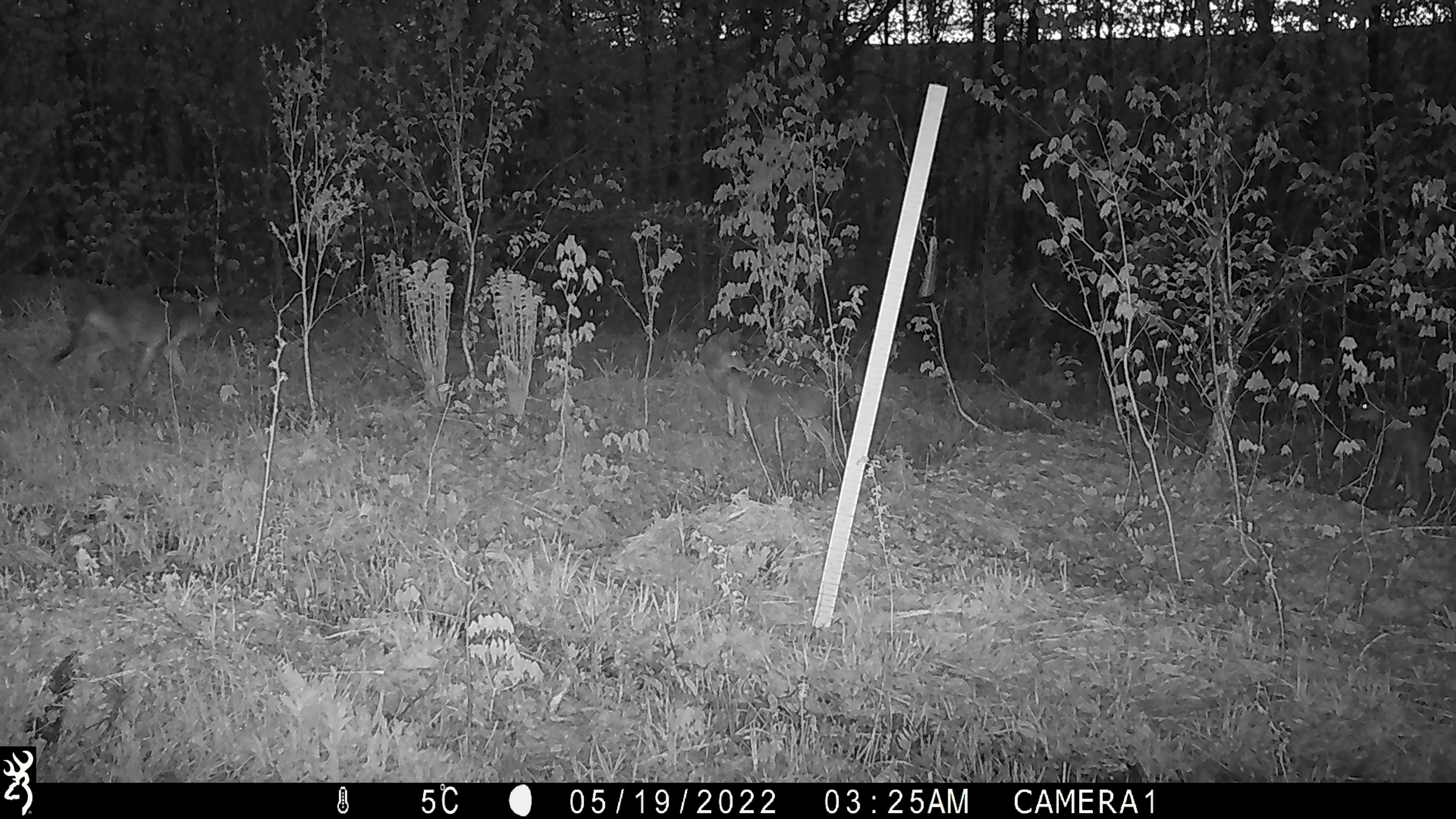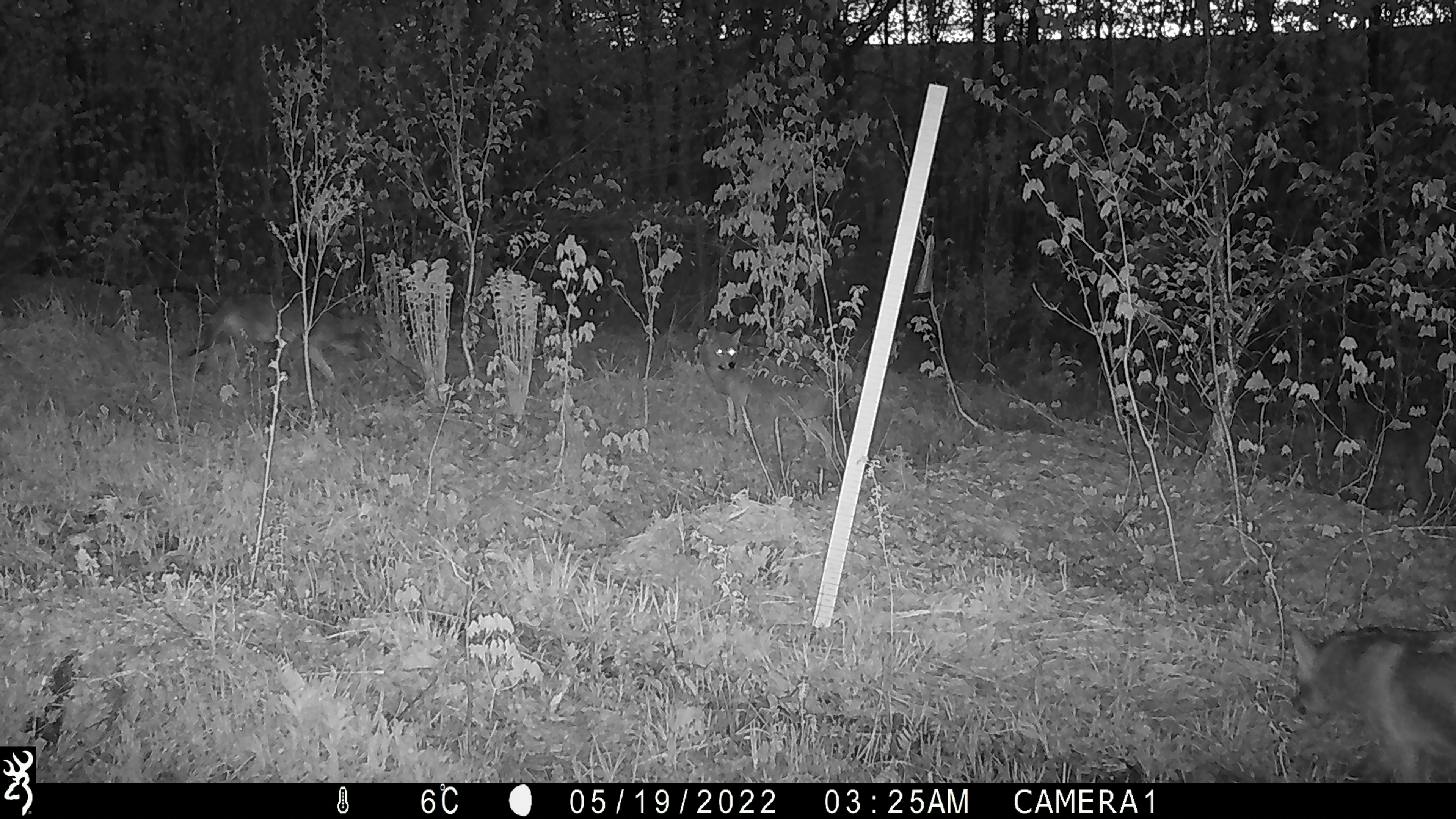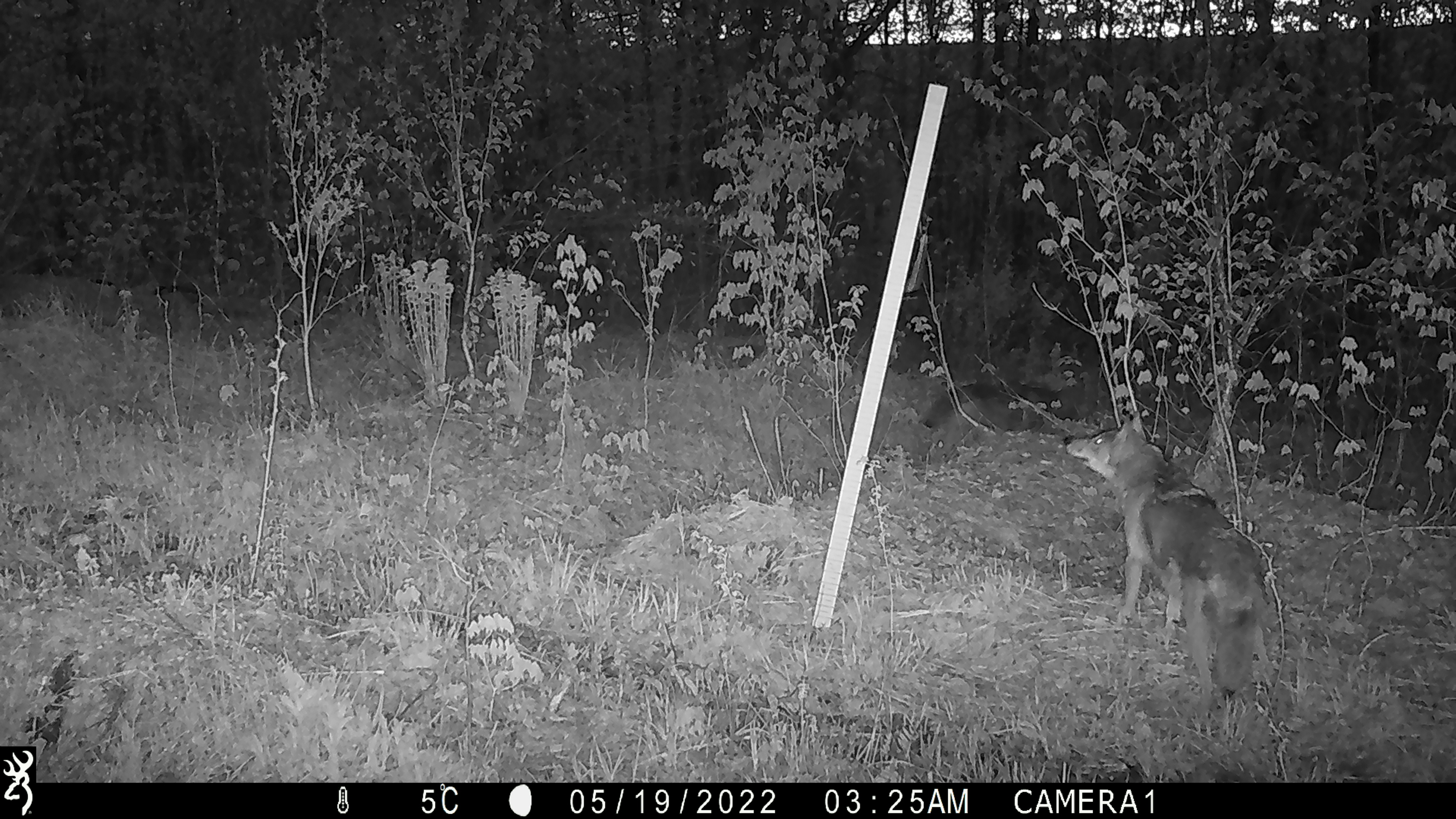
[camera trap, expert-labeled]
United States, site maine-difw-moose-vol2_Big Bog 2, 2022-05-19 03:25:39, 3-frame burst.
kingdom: Animalia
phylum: Chordata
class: Mammalia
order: Carnivora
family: Canidae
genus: Canis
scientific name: Canis latrans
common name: coyote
Coyote (Canis latrans).